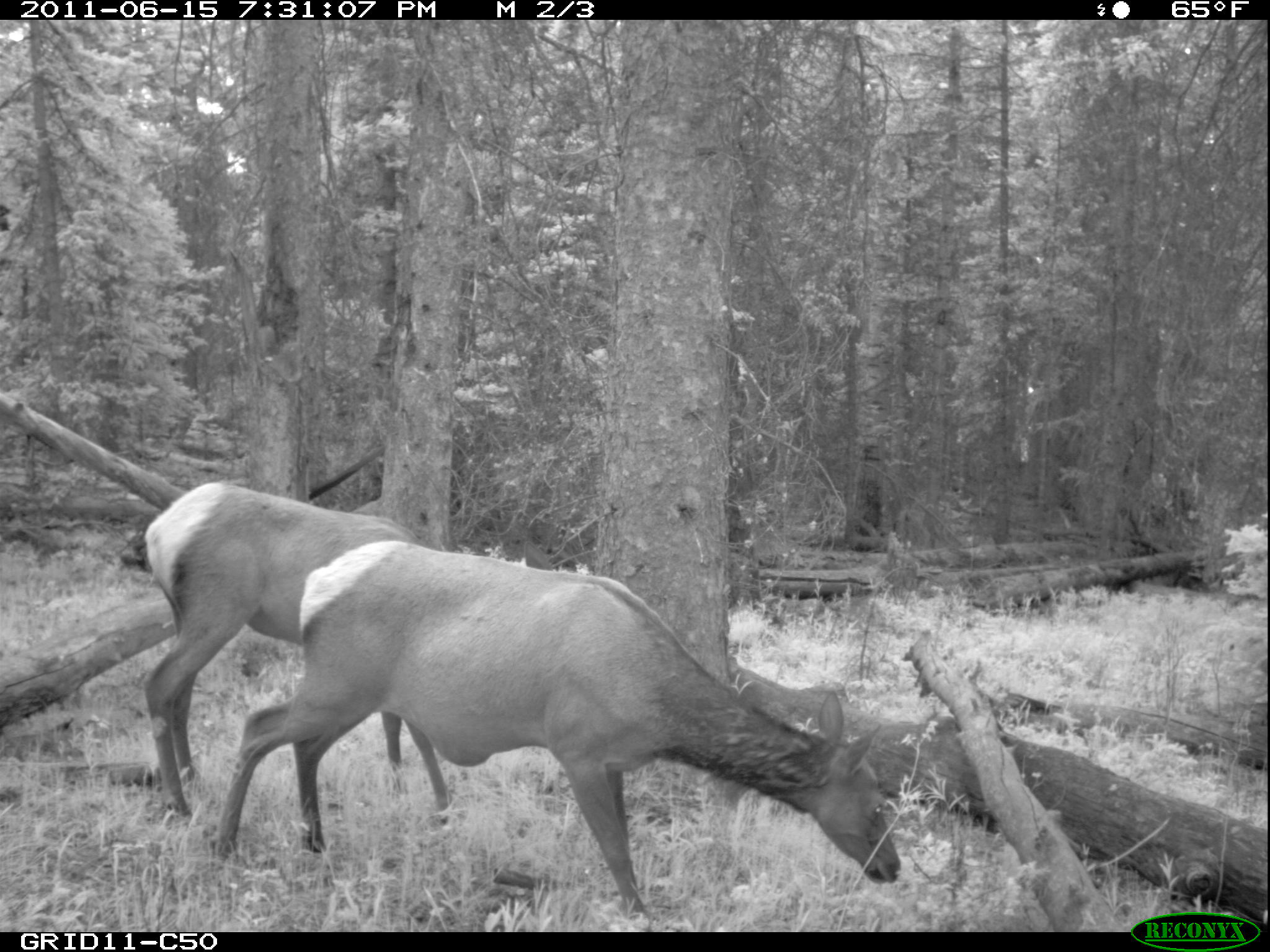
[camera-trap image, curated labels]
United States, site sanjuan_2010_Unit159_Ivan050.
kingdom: Animalia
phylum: Chordata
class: Mammalia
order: Artiodactyla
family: Cervidae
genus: Cervus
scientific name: Cervus elaphus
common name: red deer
Cervus elaphus (red deer).